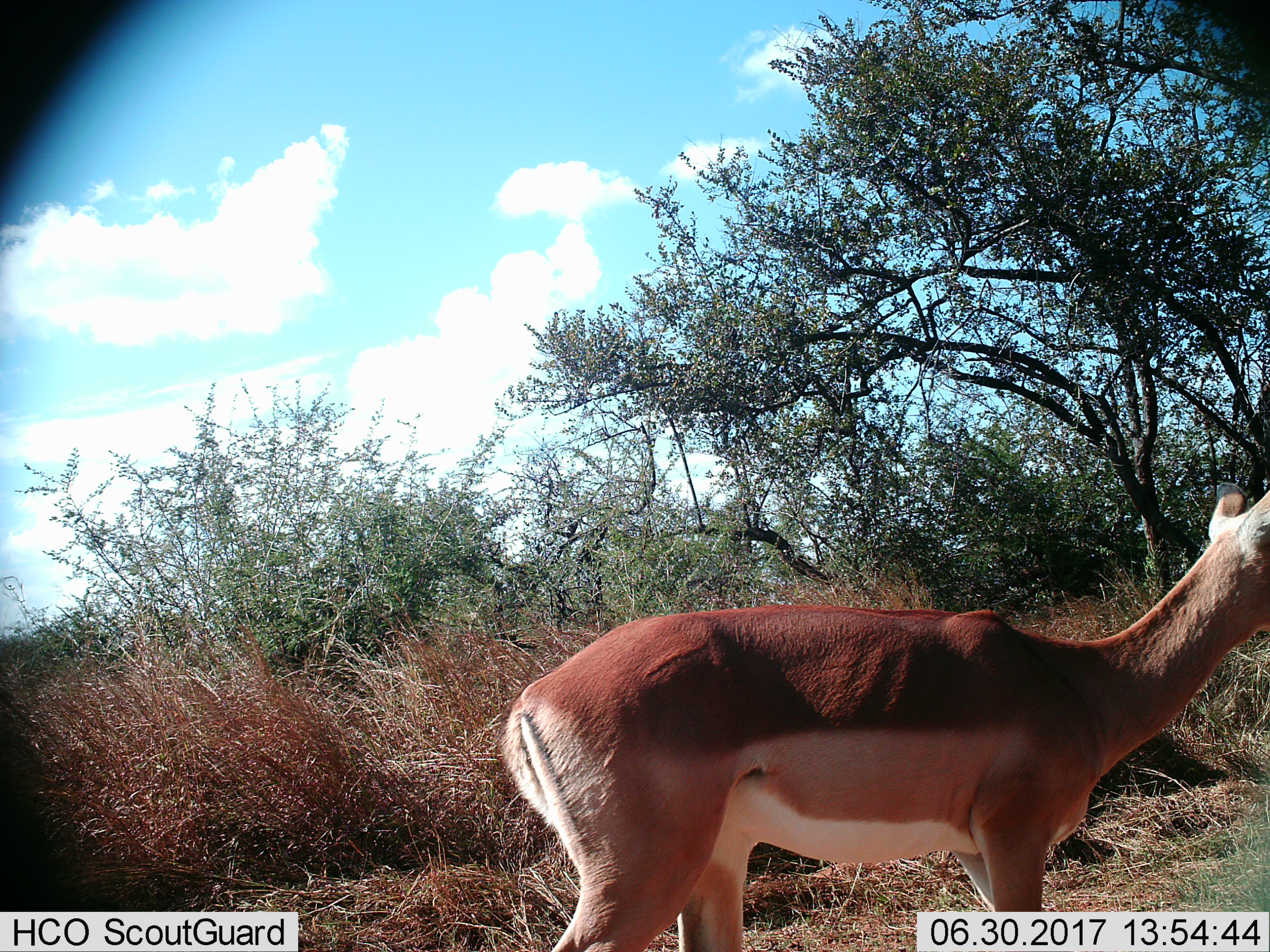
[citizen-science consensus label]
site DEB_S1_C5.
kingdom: Animalia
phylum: Chordata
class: Mammalia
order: Artiodactyla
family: Bovidae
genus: Aepyceros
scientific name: Aepyceros melampus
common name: impala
Impala (Aepyceros melampus), count 1. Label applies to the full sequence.